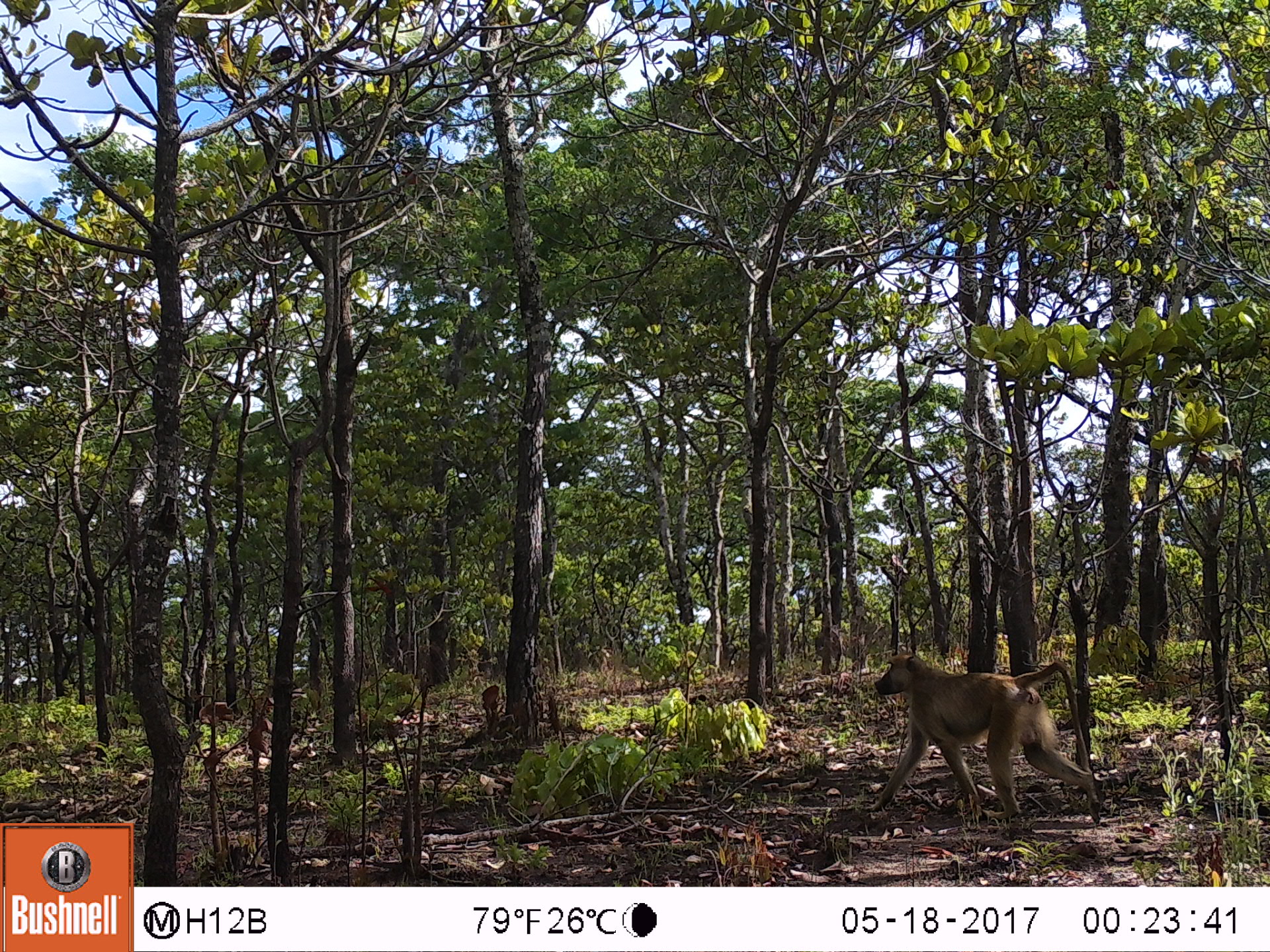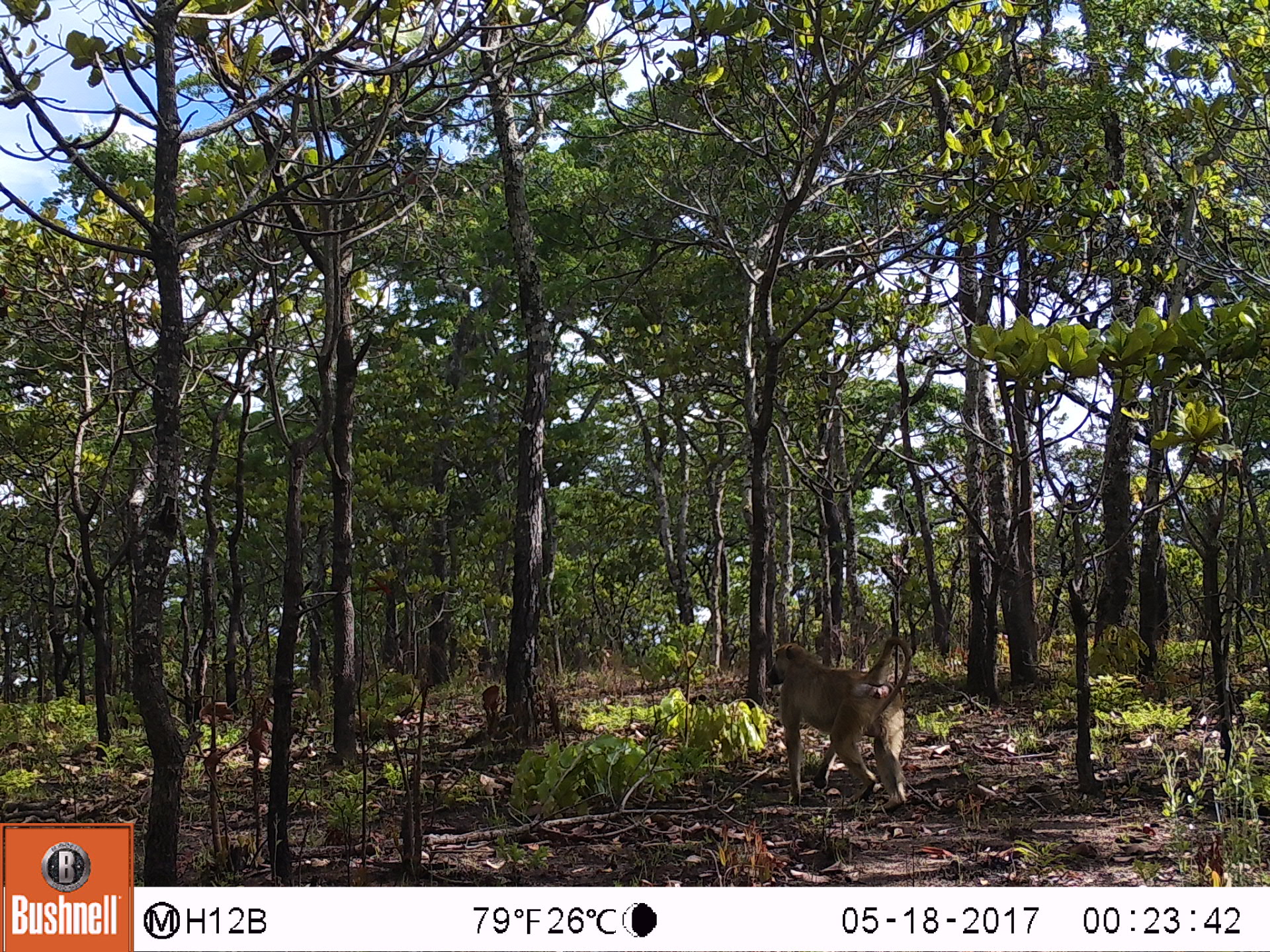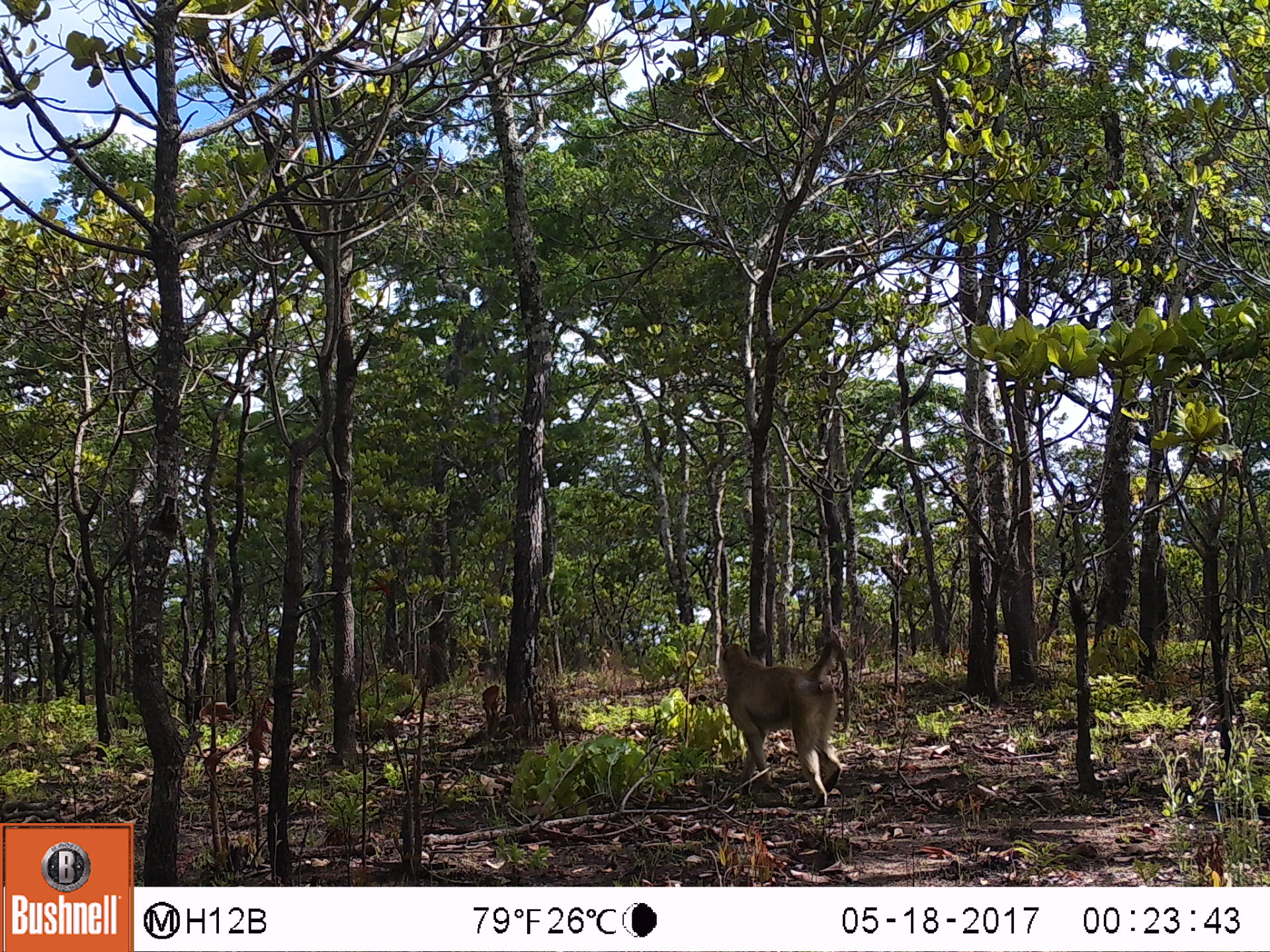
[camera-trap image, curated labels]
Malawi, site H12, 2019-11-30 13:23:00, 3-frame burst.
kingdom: Animalia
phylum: Chordata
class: Mammalia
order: Primates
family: Cercopithecidae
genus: Papio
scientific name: Papio cynocephalus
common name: yellow baboon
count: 1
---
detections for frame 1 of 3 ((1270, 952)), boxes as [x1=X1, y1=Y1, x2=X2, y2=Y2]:
yellow baboon: [x1=865, y1=651, x2=1106, y2=846]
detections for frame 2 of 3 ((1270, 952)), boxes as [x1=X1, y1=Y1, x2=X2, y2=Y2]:
yellow baboon: [x1=765, y1=636, x2=917, y2=808]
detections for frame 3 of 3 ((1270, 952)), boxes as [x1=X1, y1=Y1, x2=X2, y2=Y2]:
yellow baboon: [x1=710, y1=634, x2=858, y2=804]